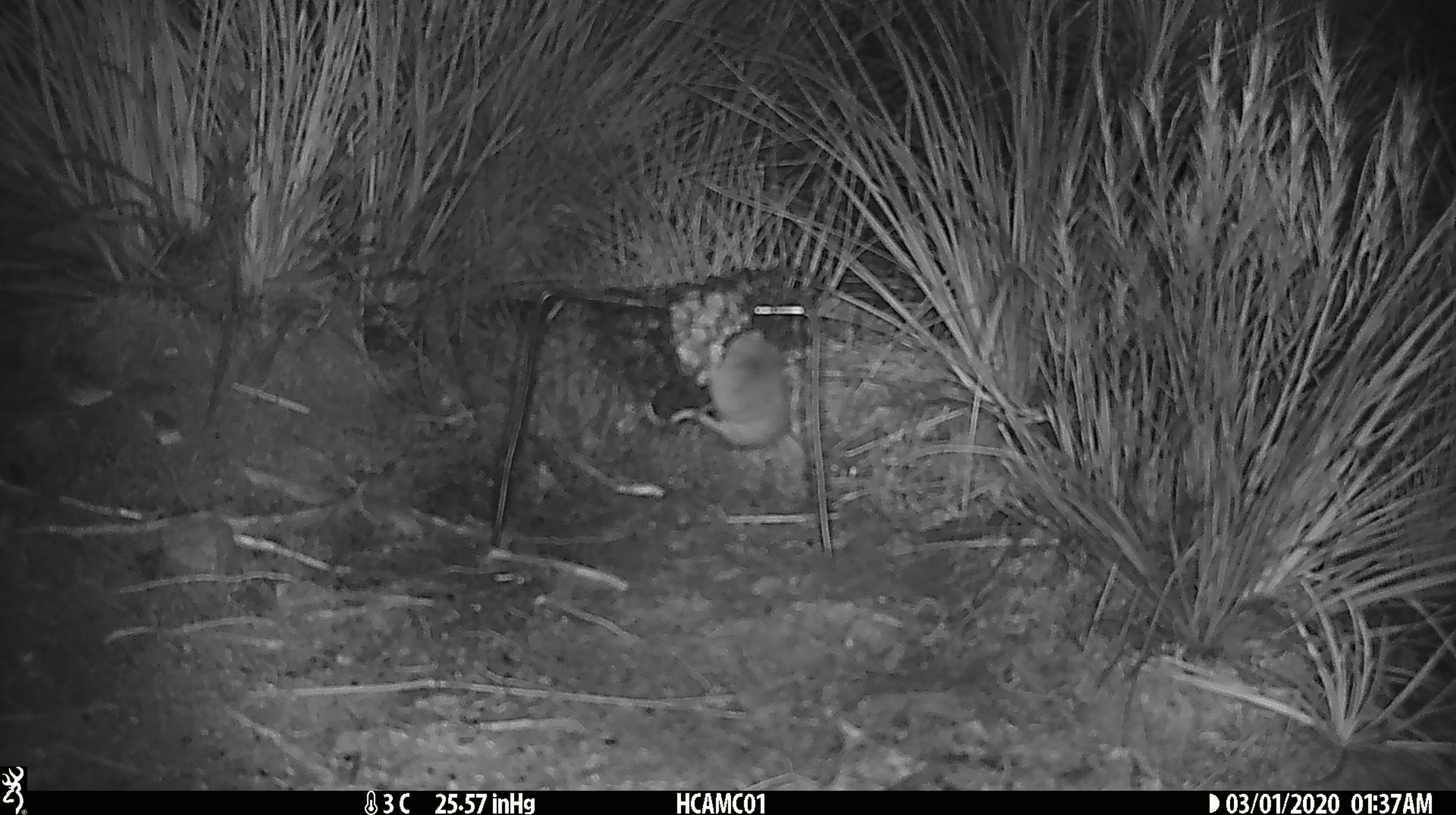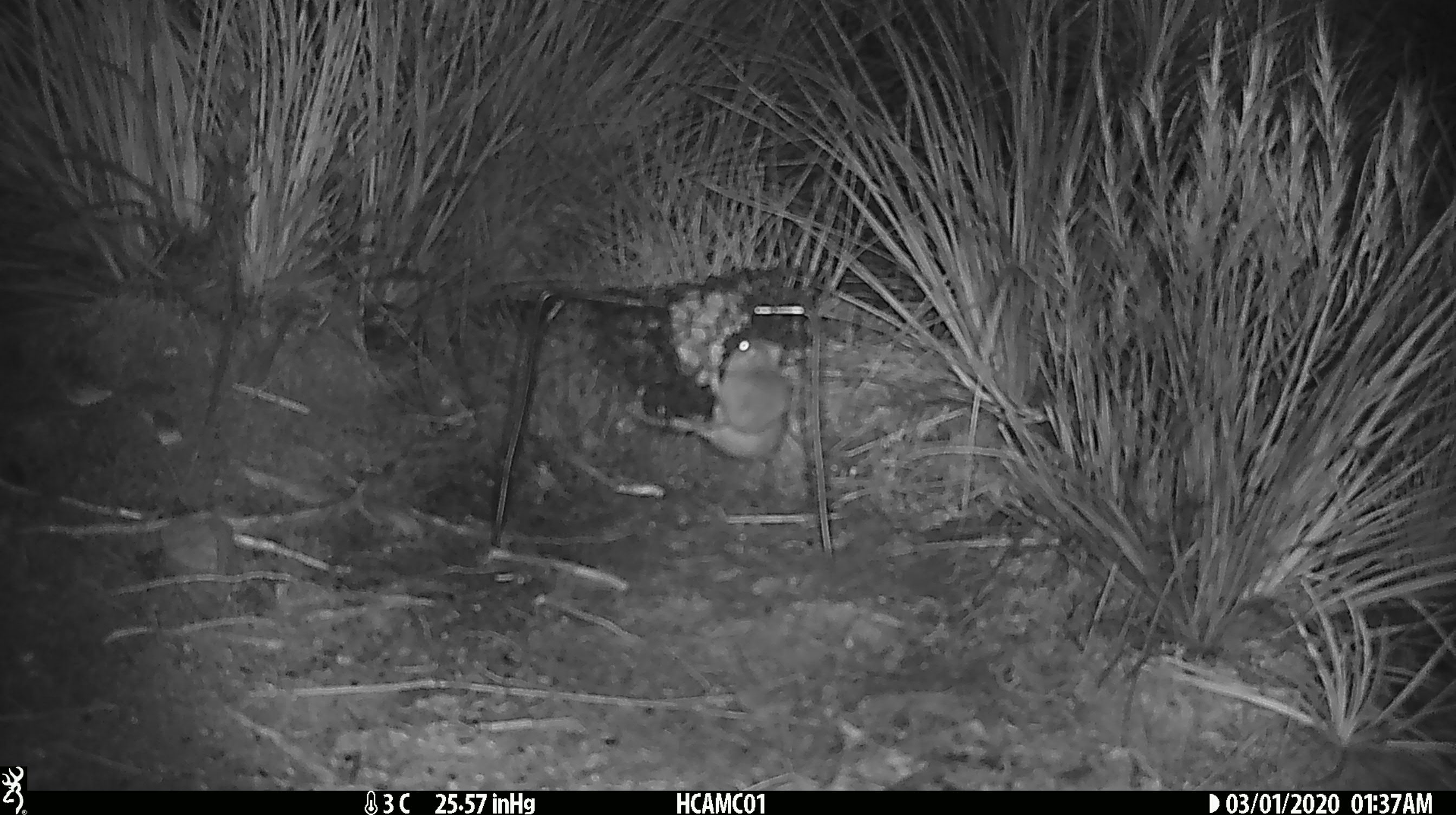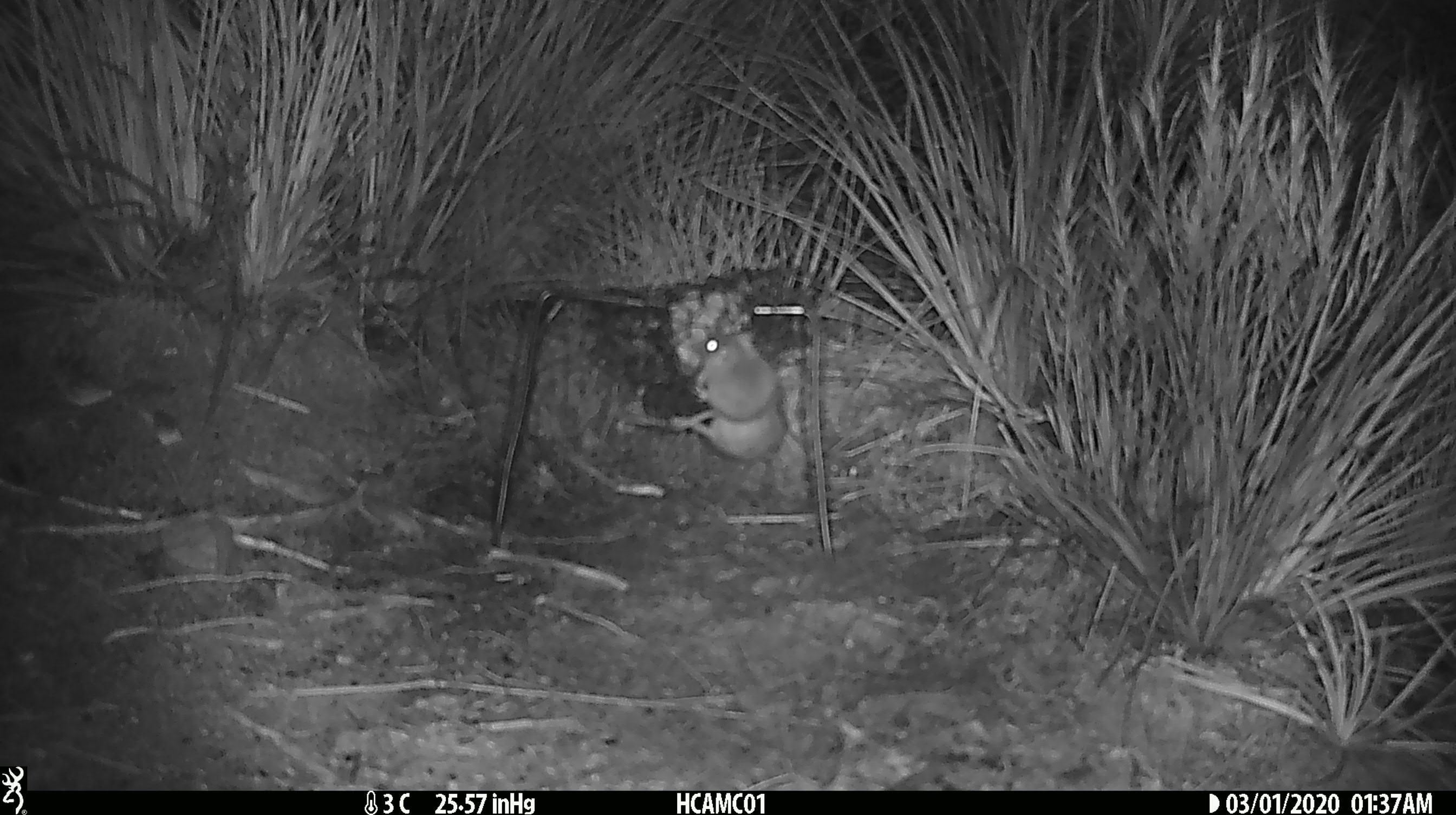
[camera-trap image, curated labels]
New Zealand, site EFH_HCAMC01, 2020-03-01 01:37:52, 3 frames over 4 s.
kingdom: Animalia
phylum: Chordata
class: Mammalia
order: Rodentia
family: Muridae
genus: Mus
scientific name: Mus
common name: mouse